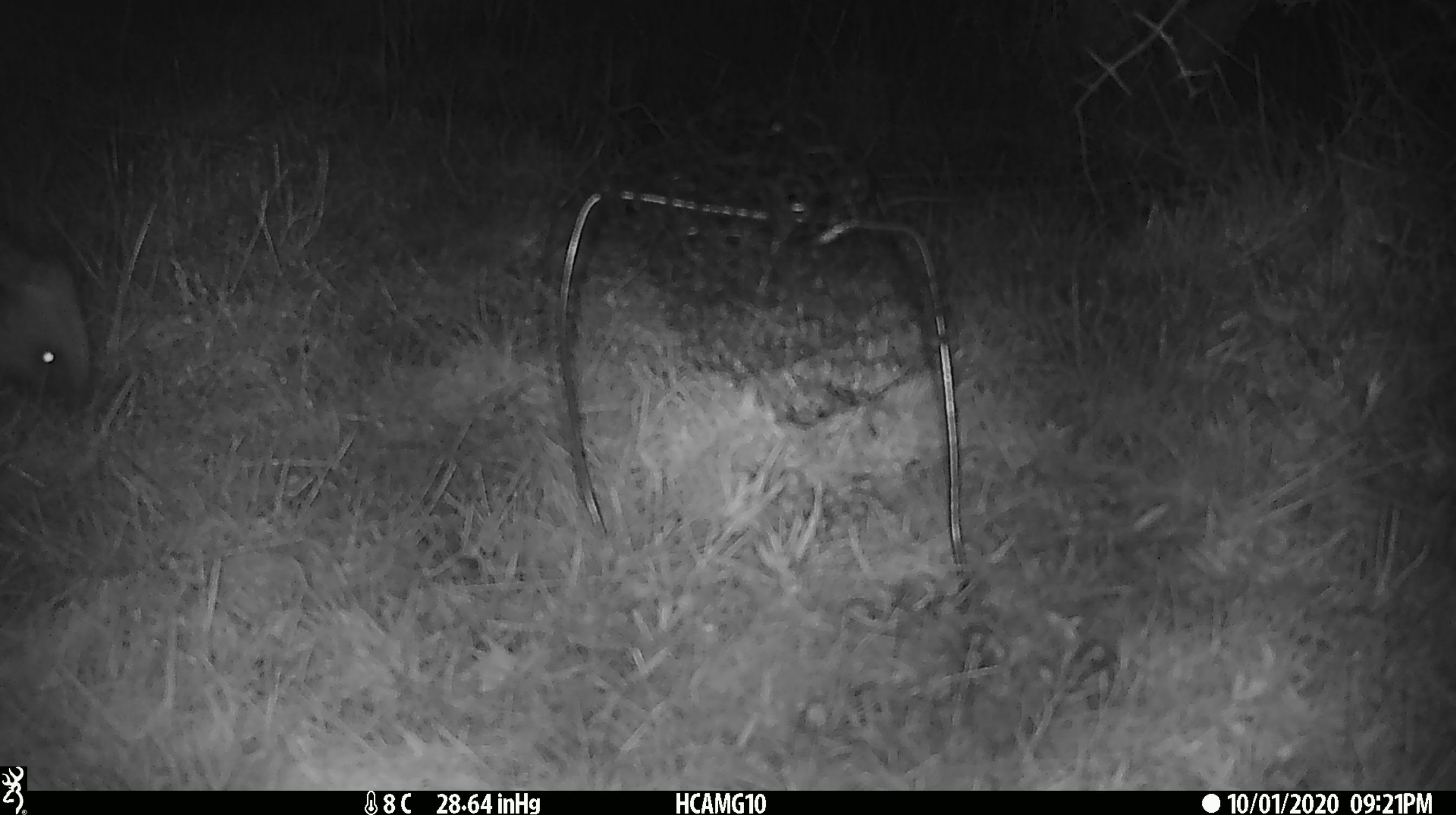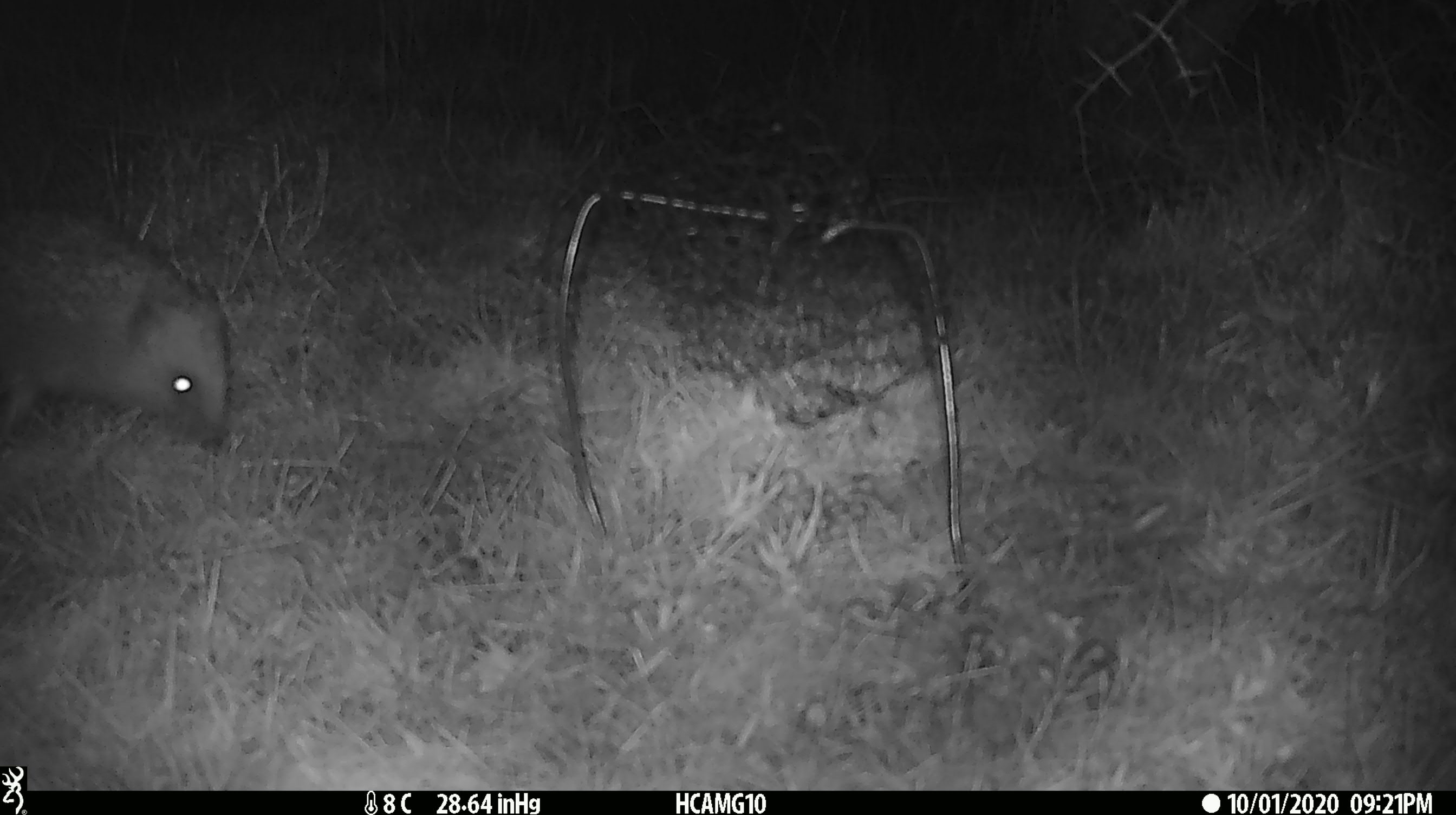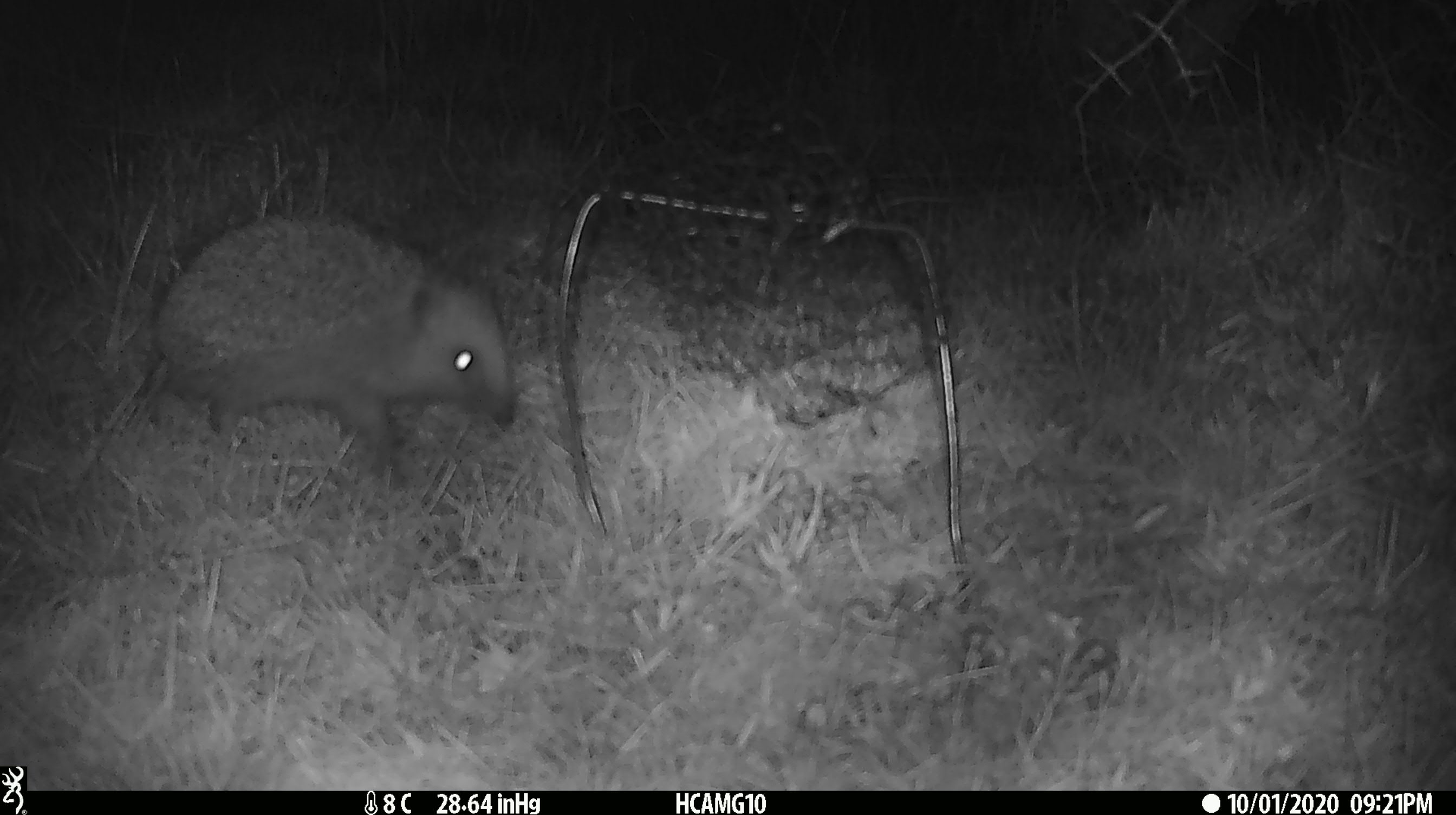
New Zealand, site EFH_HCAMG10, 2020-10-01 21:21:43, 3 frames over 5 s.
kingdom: Animalia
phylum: Chordata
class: Mammalia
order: Eulipotyphla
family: Erinaceidae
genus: Erinaceus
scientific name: Erinaceus europaeus europaeus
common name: european hedgehog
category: hedgehog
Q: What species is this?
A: Hedgehog (european hedgehog) (Erinaceus europaeus europaeus).